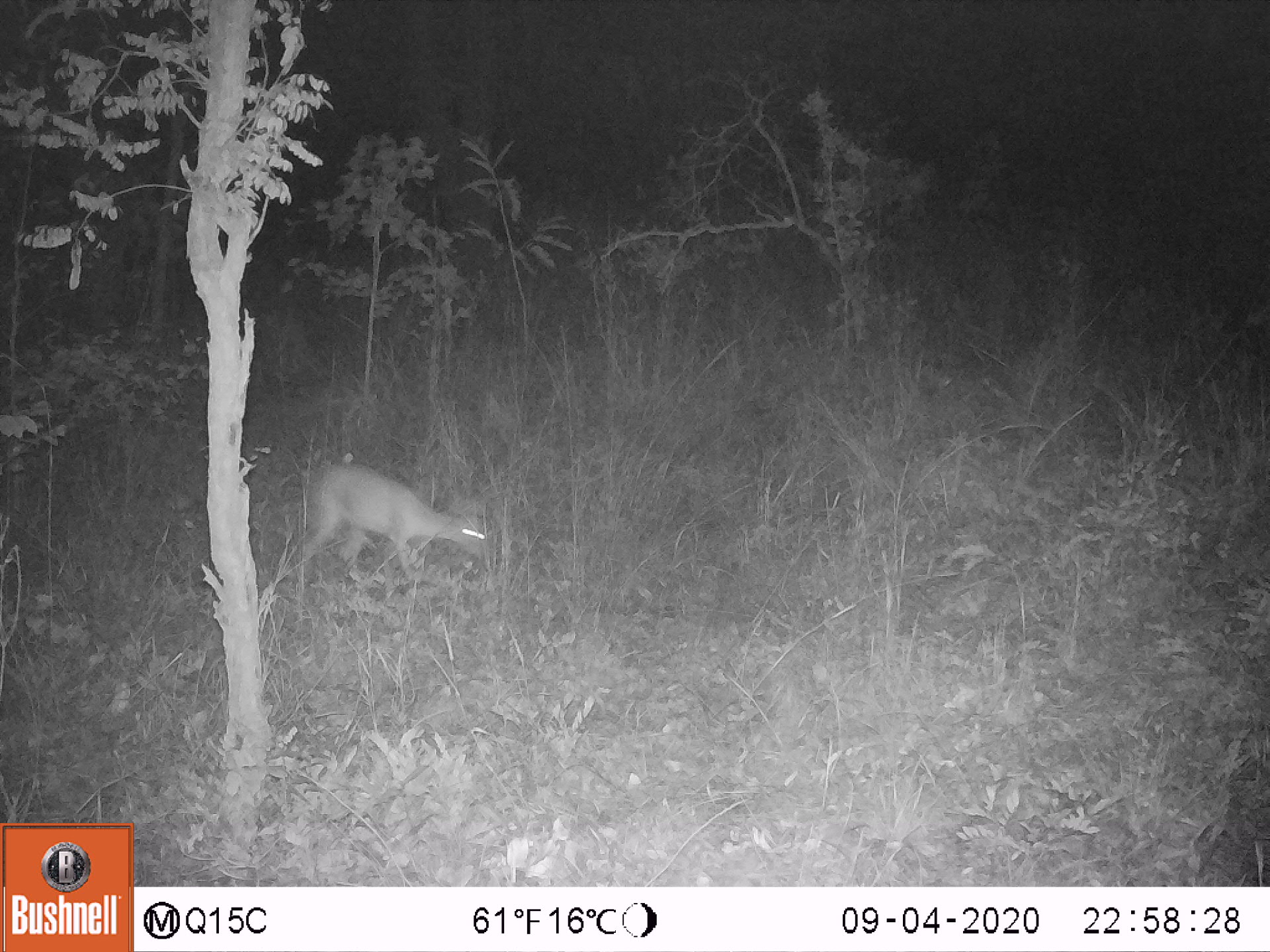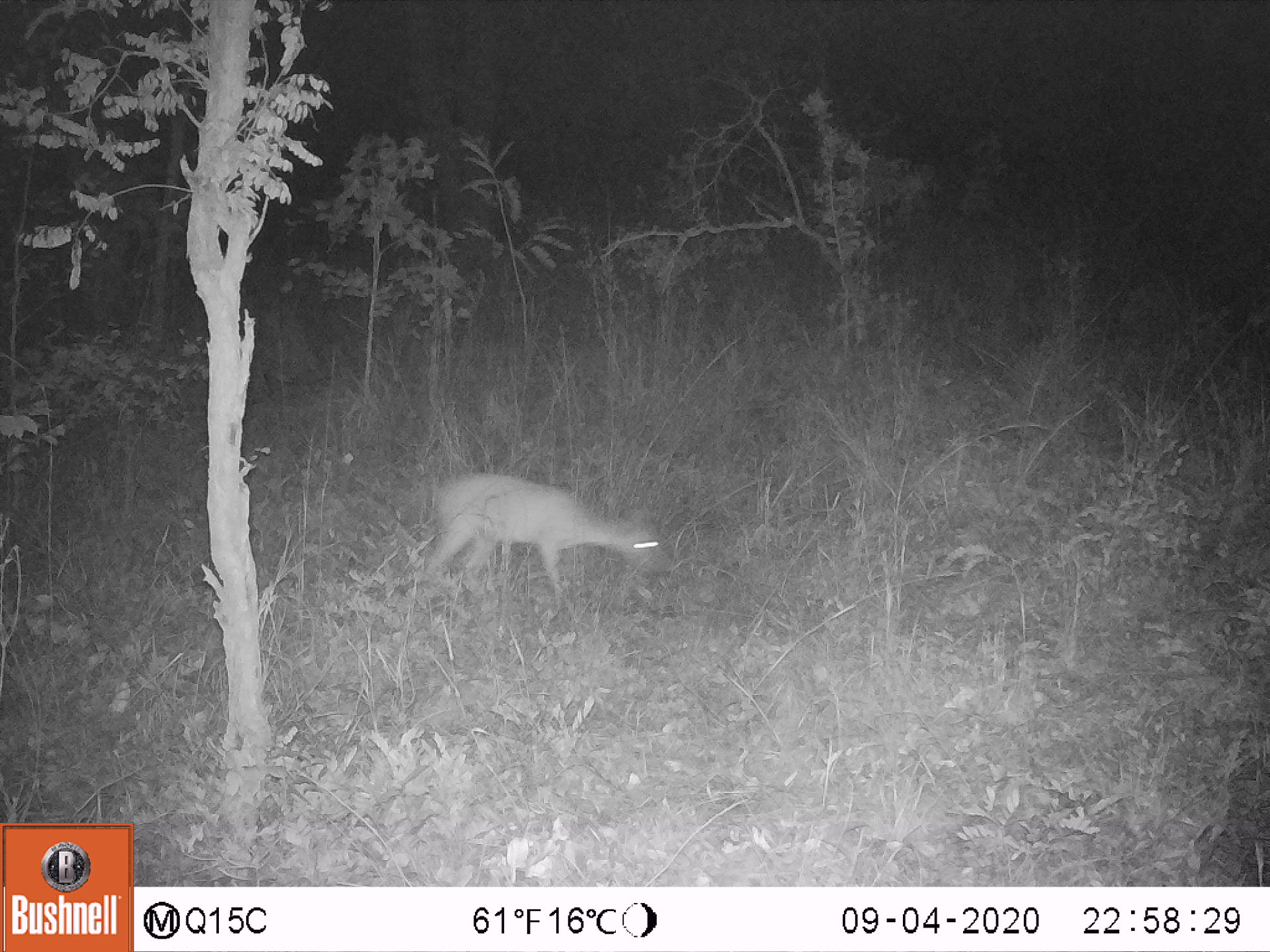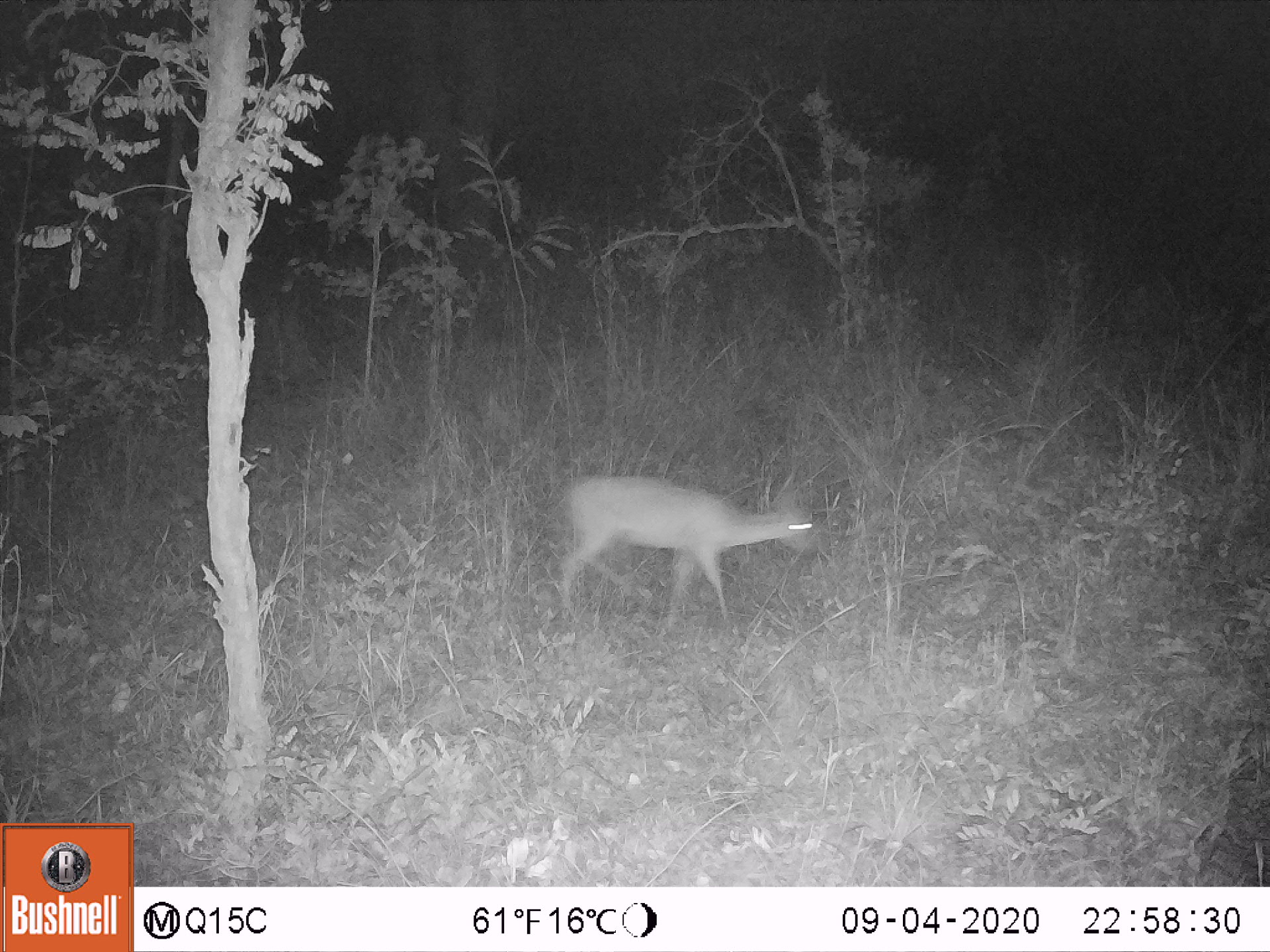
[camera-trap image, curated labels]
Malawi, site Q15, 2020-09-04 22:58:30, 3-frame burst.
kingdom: Animalia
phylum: Chordata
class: Mammalia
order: Artiodactyla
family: Bovidae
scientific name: Antilopinae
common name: small antelope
Small antelope (Antilopinae), count 1.